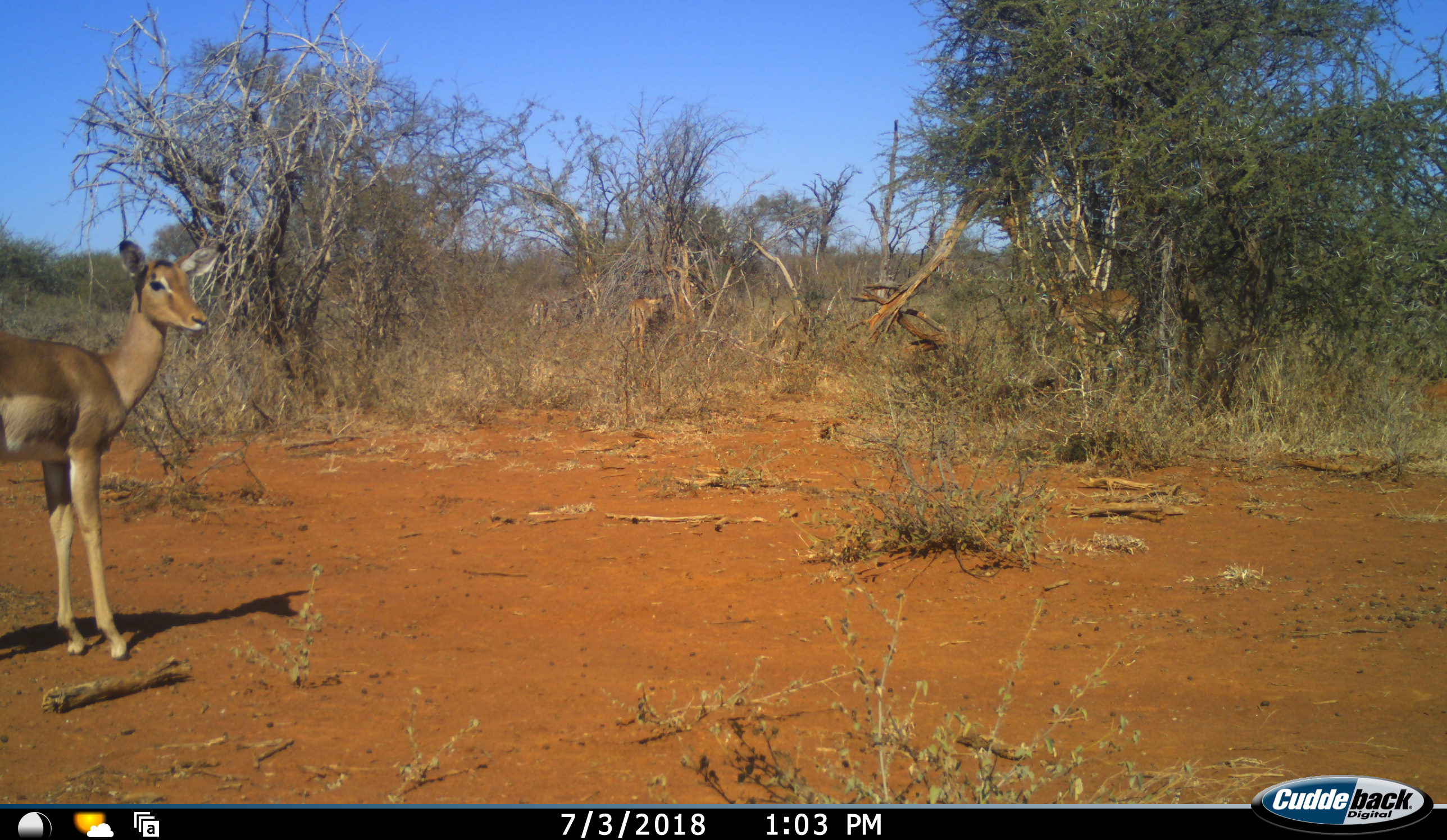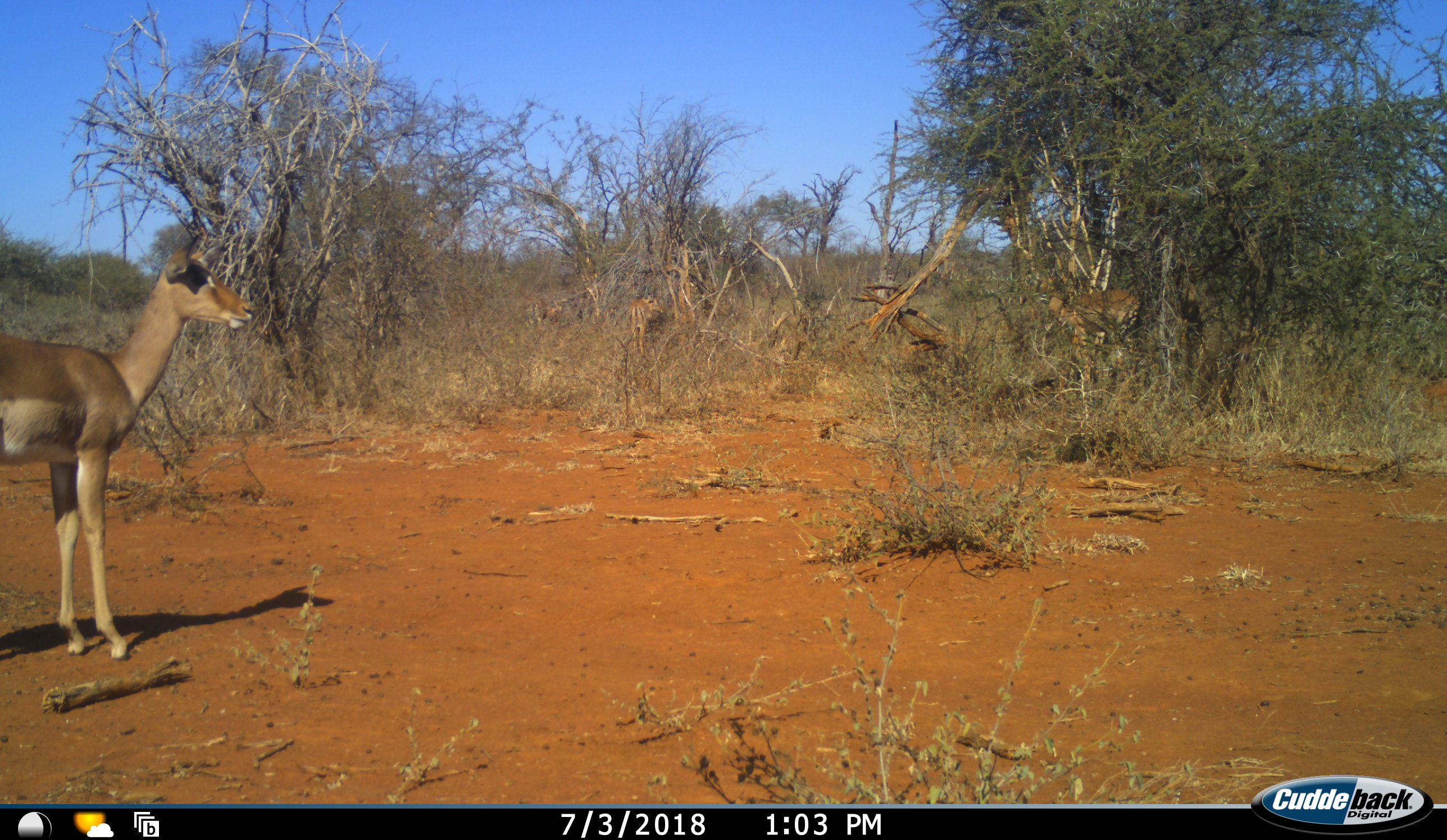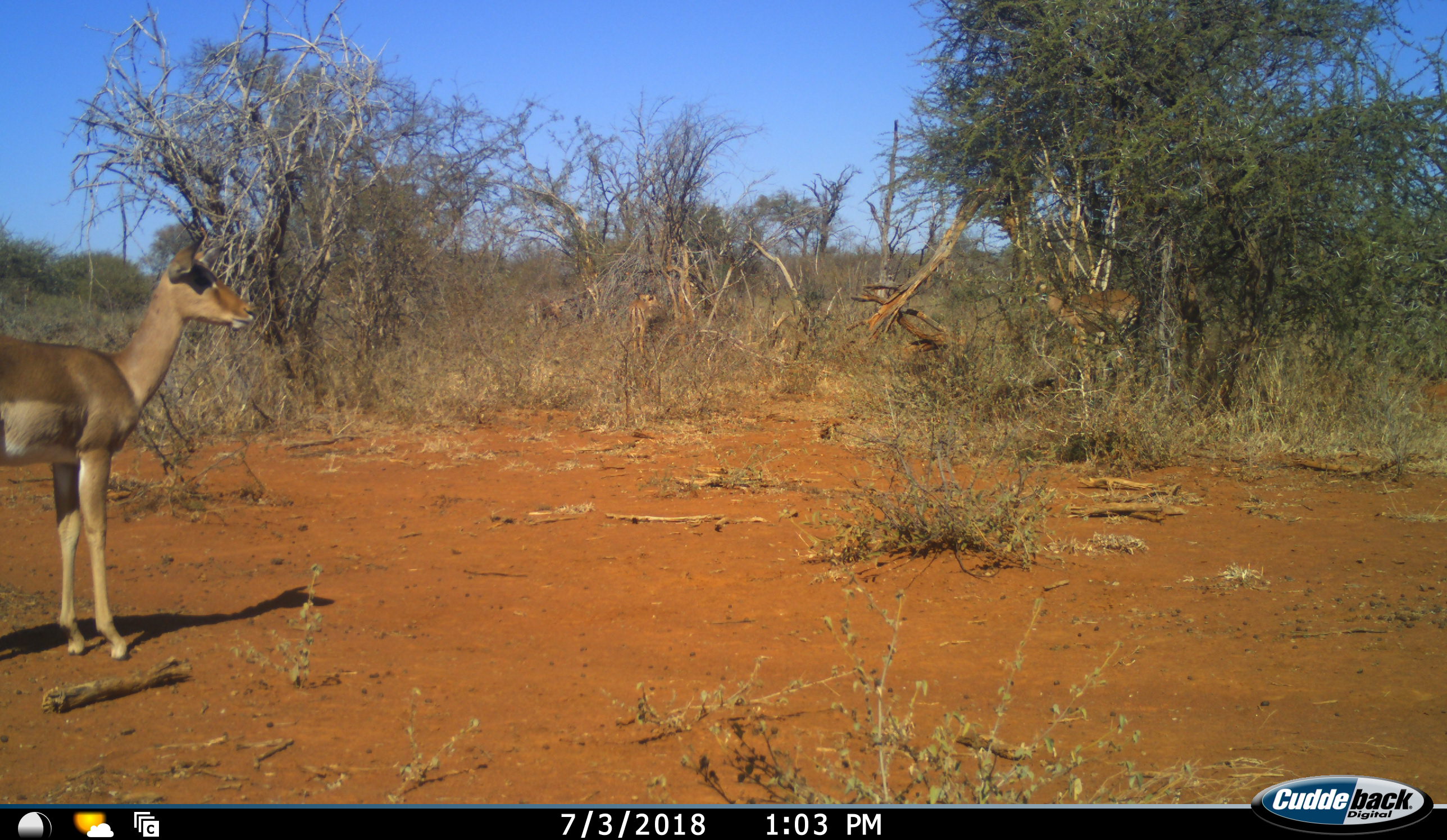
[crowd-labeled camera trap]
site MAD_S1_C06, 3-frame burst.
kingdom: Animalia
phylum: Chordata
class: Mammalia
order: Artiodactyla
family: Bovidae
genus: Aepyceros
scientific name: Aepyceros melampus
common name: impala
Impala (Aepyceros melampus), count 4. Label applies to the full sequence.